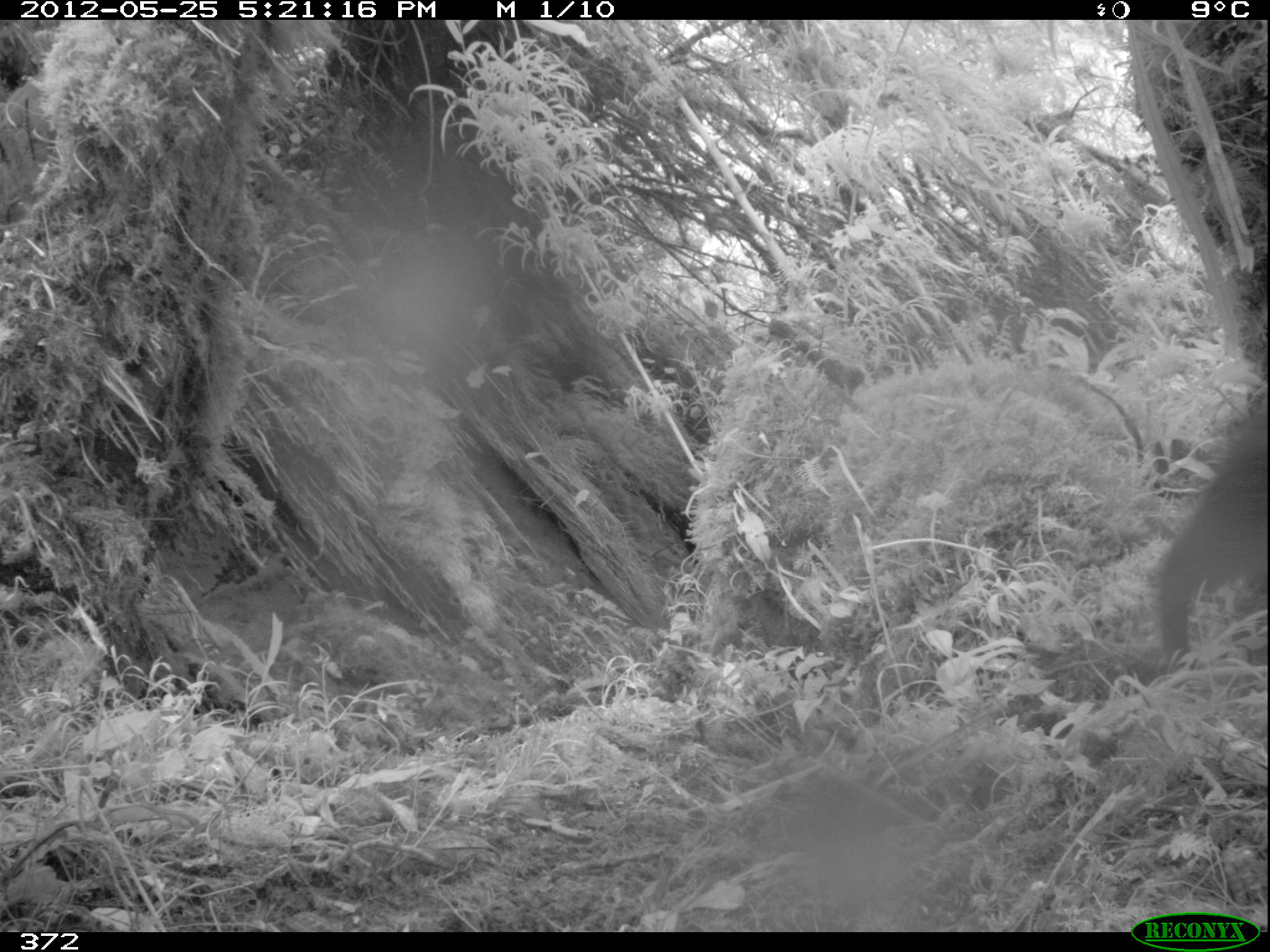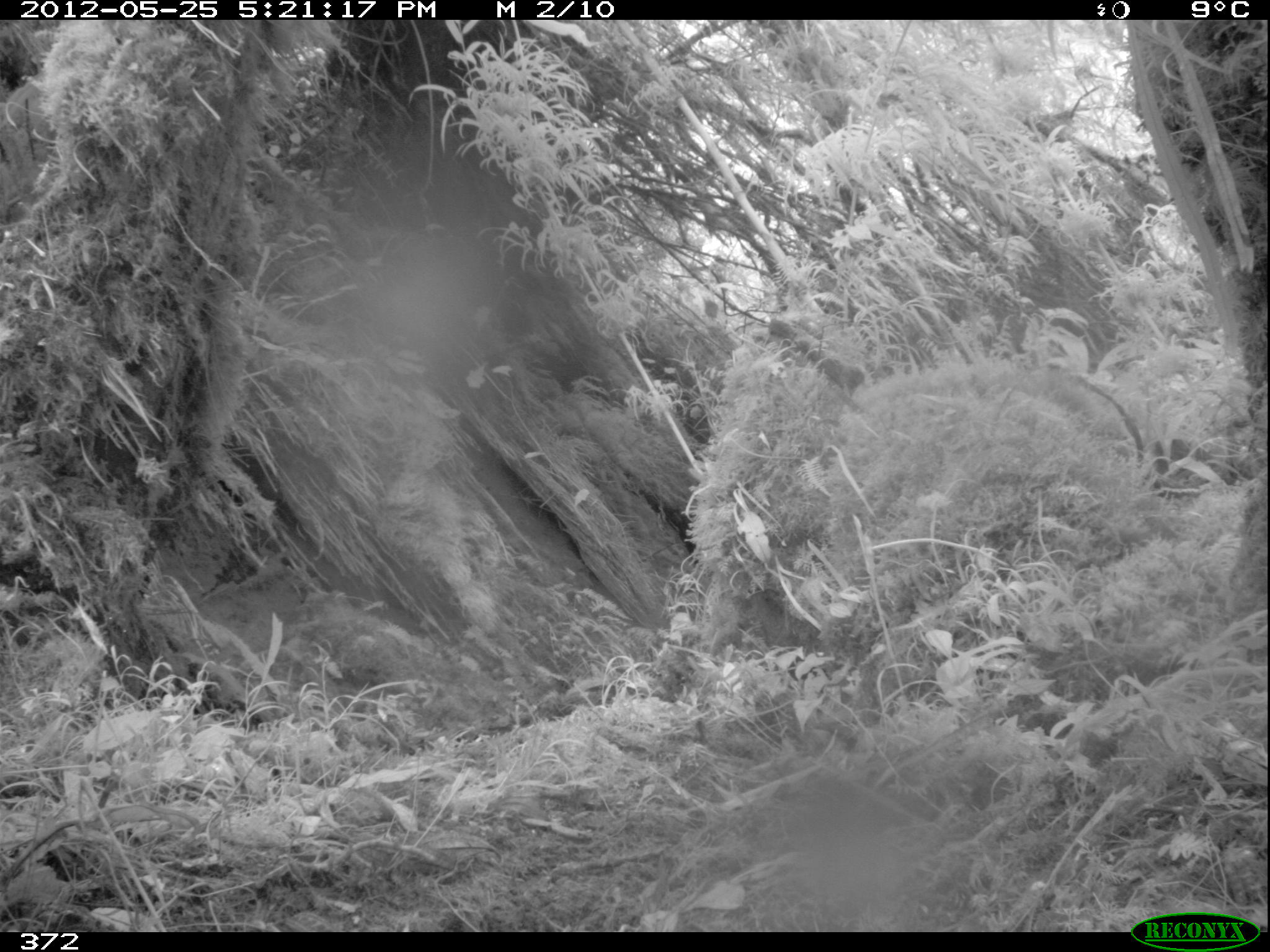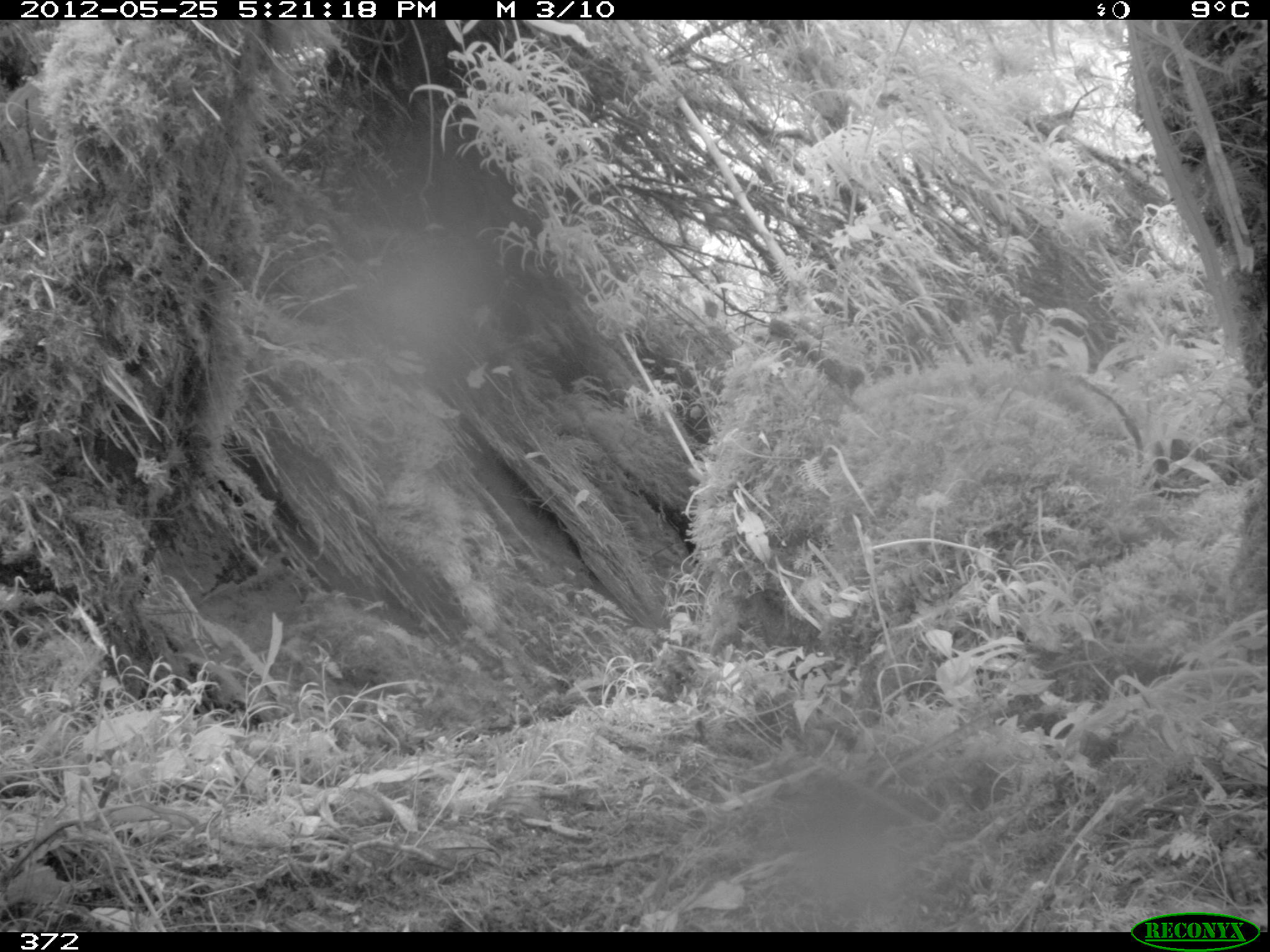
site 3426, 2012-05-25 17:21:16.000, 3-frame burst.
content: unidentified animal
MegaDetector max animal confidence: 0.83